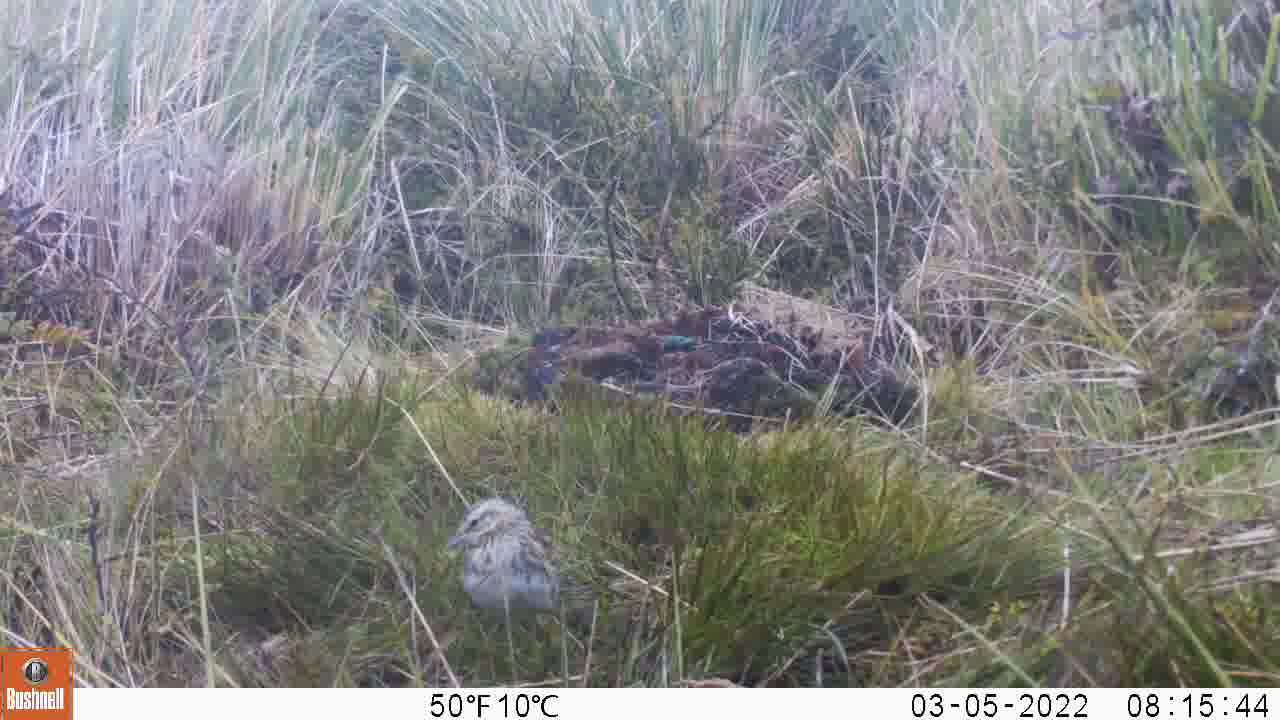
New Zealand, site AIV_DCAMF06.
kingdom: Animalia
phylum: Chordata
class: Aves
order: Passeriformes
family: Motacillidae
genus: Anthus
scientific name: Anthus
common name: pipit